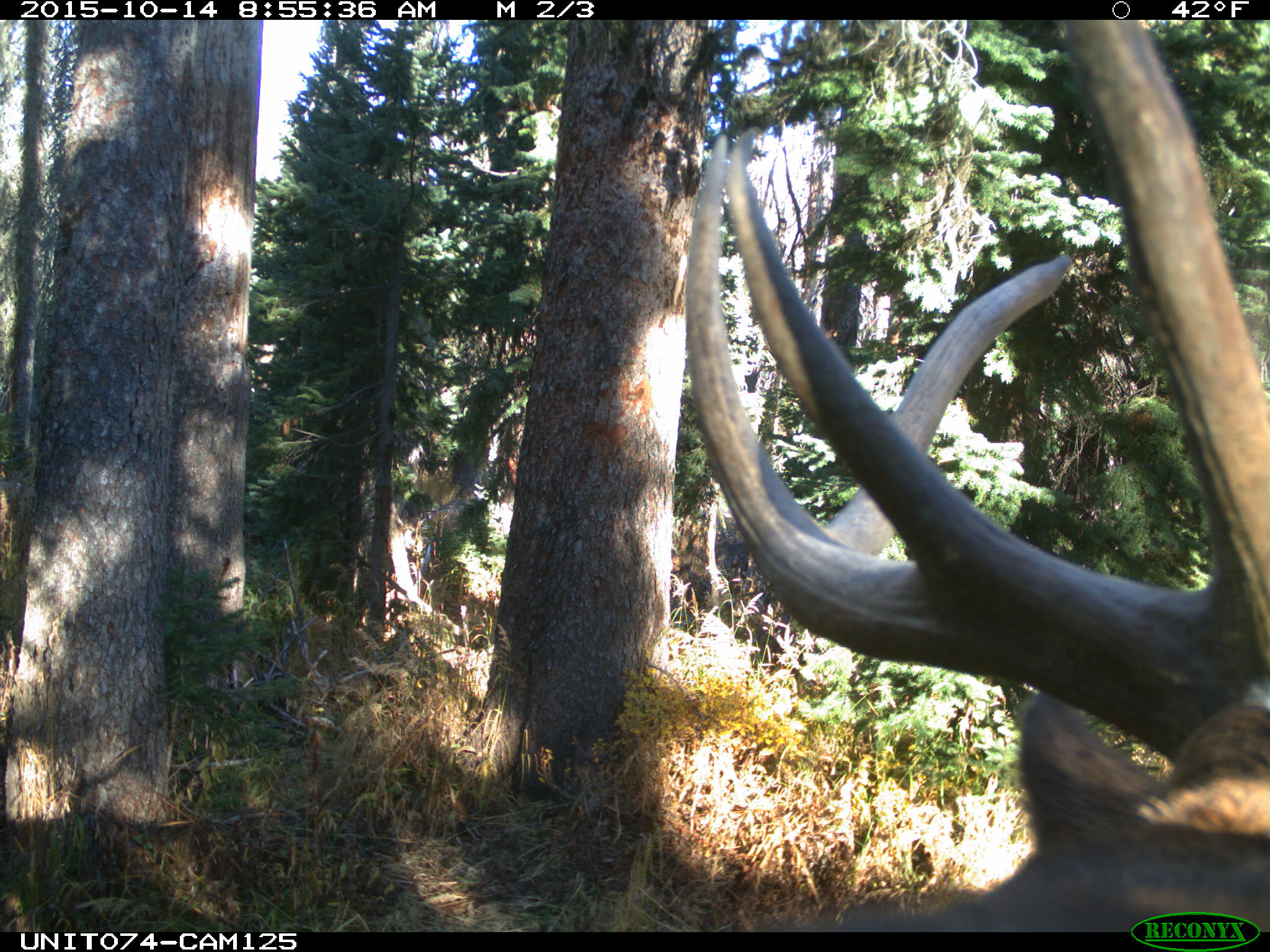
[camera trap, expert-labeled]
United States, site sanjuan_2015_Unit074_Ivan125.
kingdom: Animalia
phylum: Chordata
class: Mammalia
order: Artiodactyla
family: Cervidae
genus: Cervus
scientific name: Cervus elaphus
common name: red deer